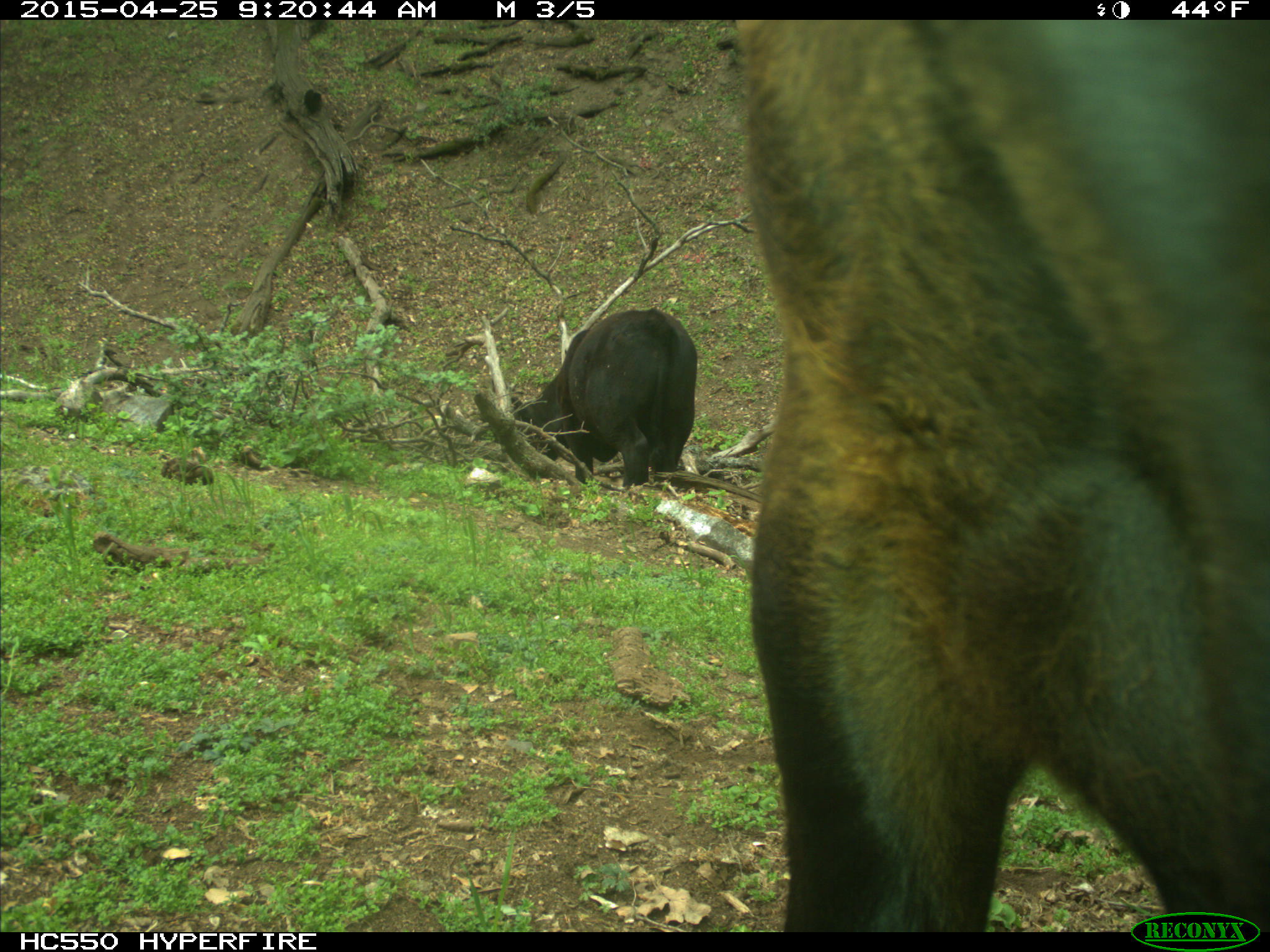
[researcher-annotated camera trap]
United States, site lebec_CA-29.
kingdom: Animalia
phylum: Chordata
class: Mammalia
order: Artiodactyla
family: Bovidae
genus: Bos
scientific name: Bos taurus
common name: domestic cow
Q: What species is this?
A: Bos taurus (domestic cow).